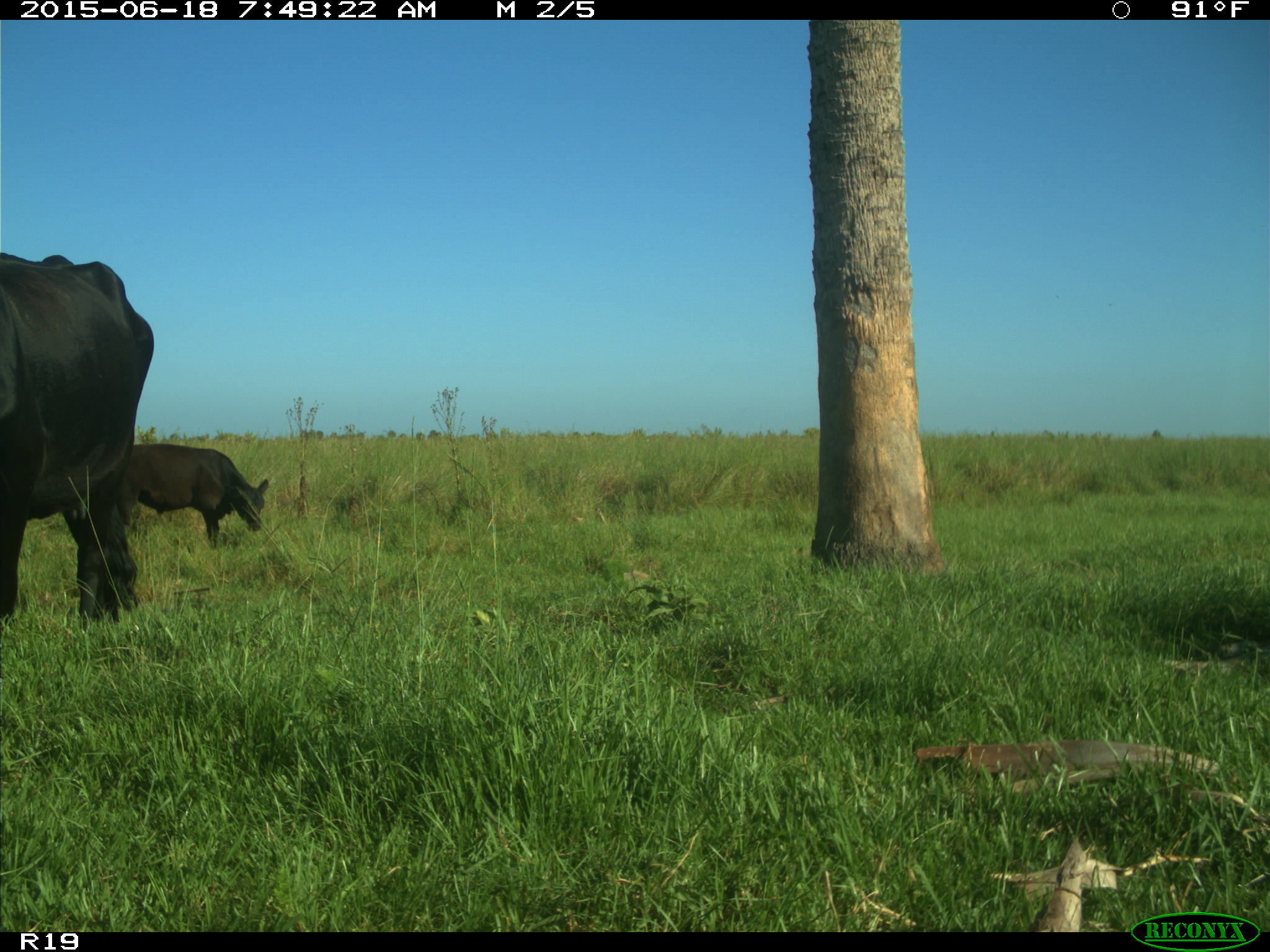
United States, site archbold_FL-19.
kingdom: Animalia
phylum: Chordata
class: Mammalia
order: Artiodactyla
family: Bovidae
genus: Bos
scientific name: Bos taurus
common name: domestic cow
Bos taurus (domestic cow).